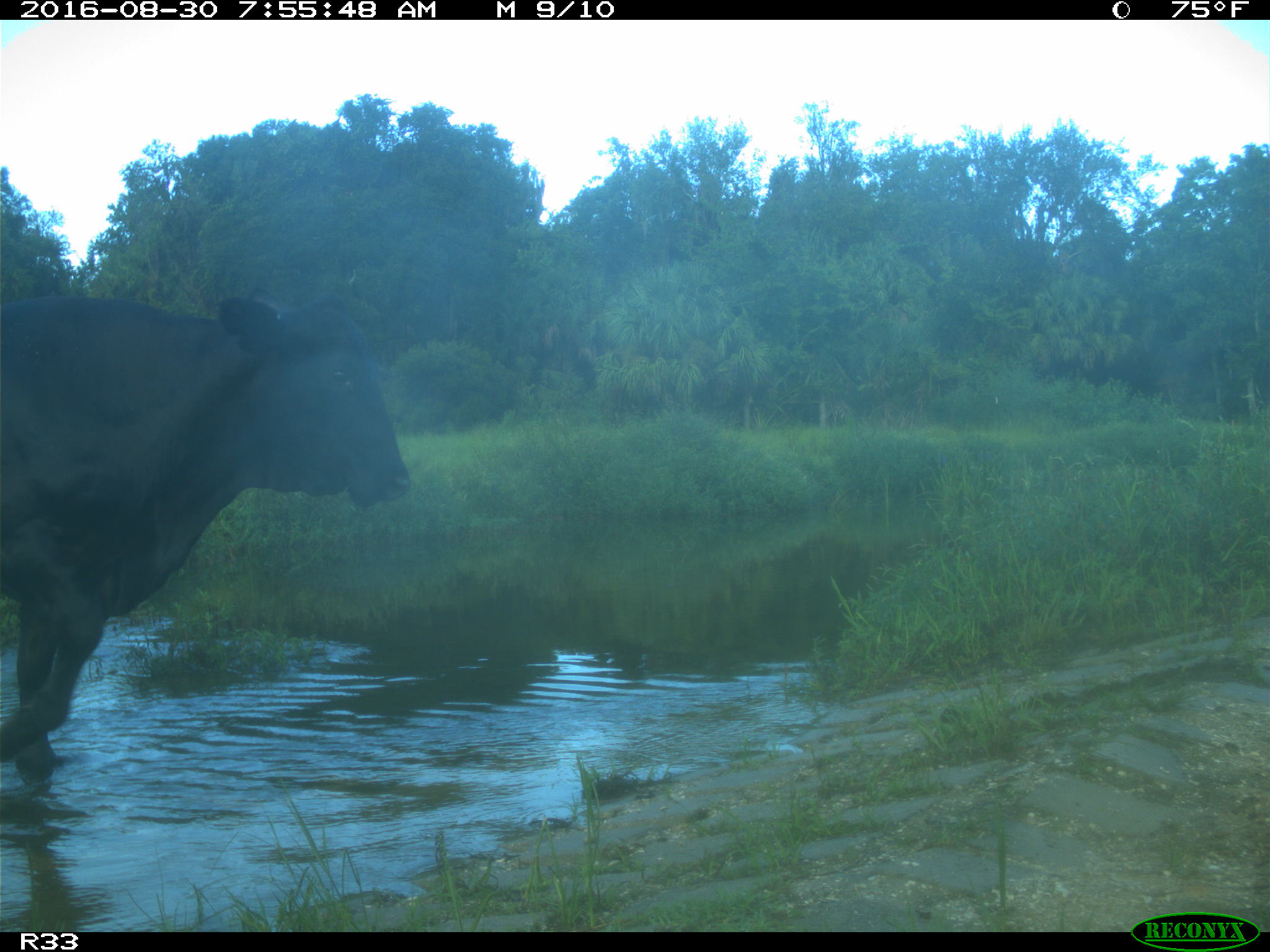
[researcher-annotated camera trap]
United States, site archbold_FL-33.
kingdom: Animalia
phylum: Chordata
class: Mammalia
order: Artiodactyla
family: Bovidae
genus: Bos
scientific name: Bos taurus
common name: domestic cow